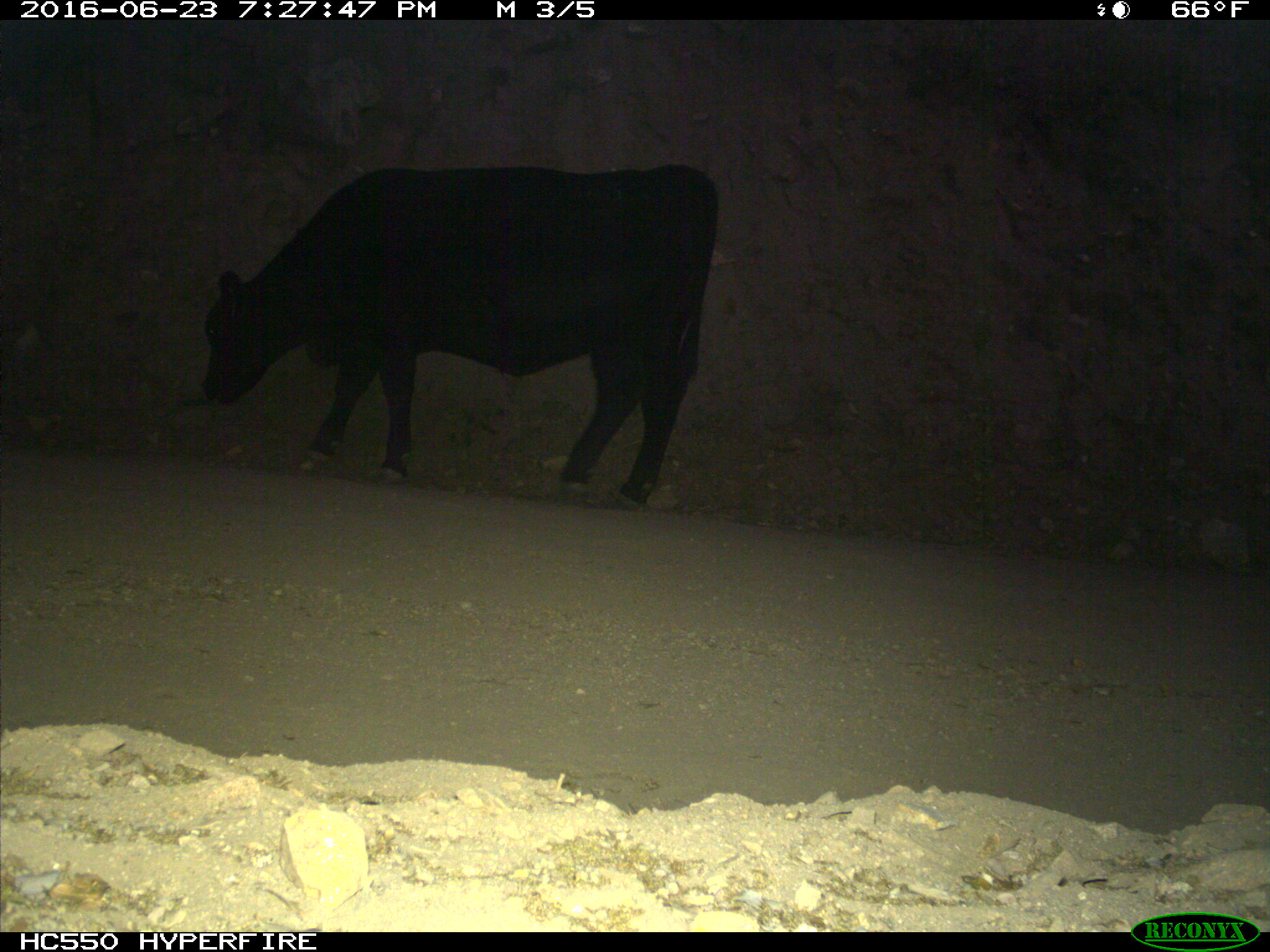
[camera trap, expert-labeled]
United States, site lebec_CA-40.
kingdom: Animalia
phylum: Chordata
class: Mammalia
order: Artiodactyla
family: Bovidae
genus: Bos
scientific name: Bos taurus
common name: domestic cow